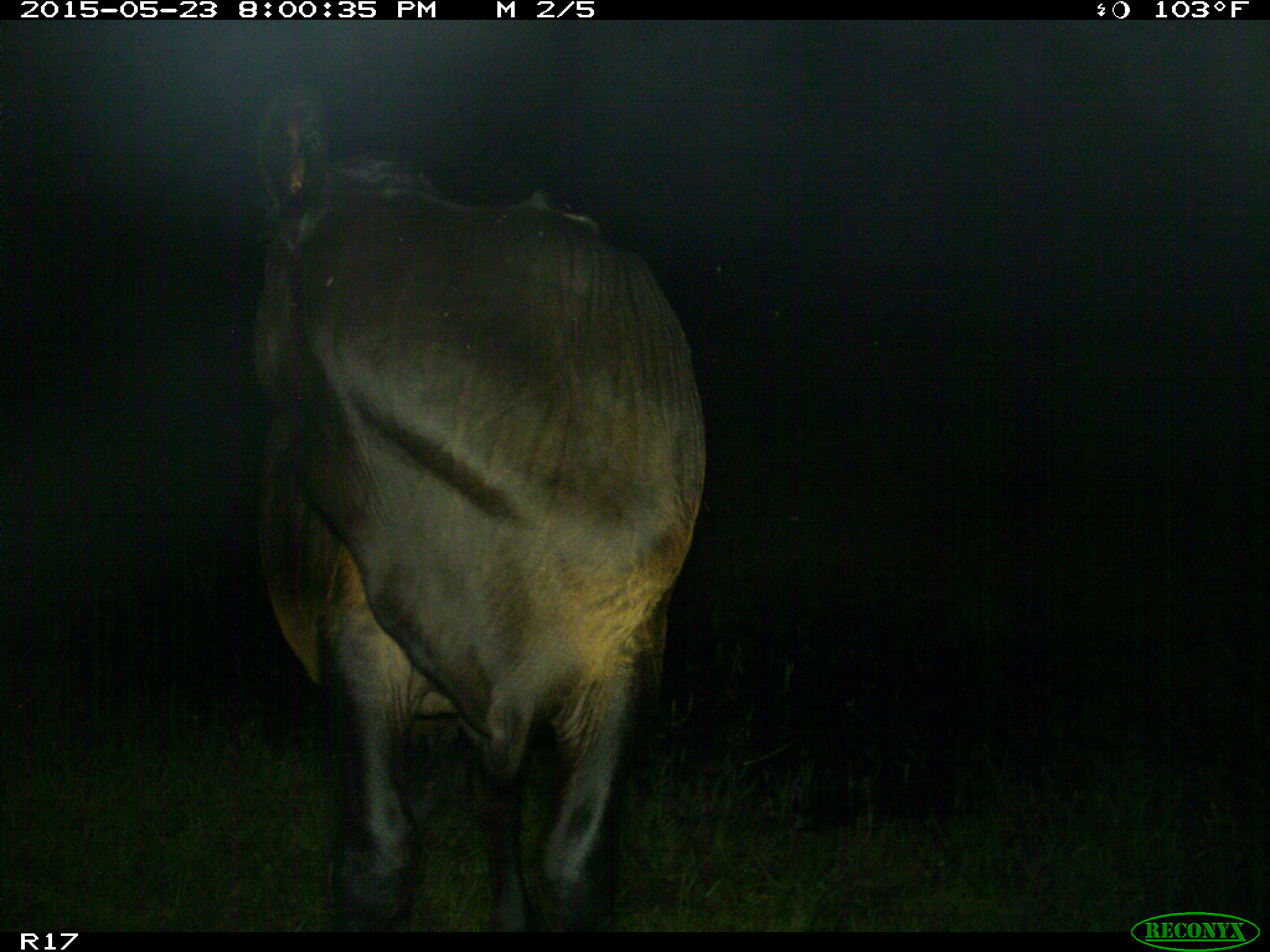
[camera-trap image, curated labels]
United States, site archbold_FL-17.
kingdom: Animalia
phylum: Chordata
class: Mammalia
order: Artiodactyla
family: Bovidae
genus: Bos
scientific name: Bos taurus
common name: domestic cow